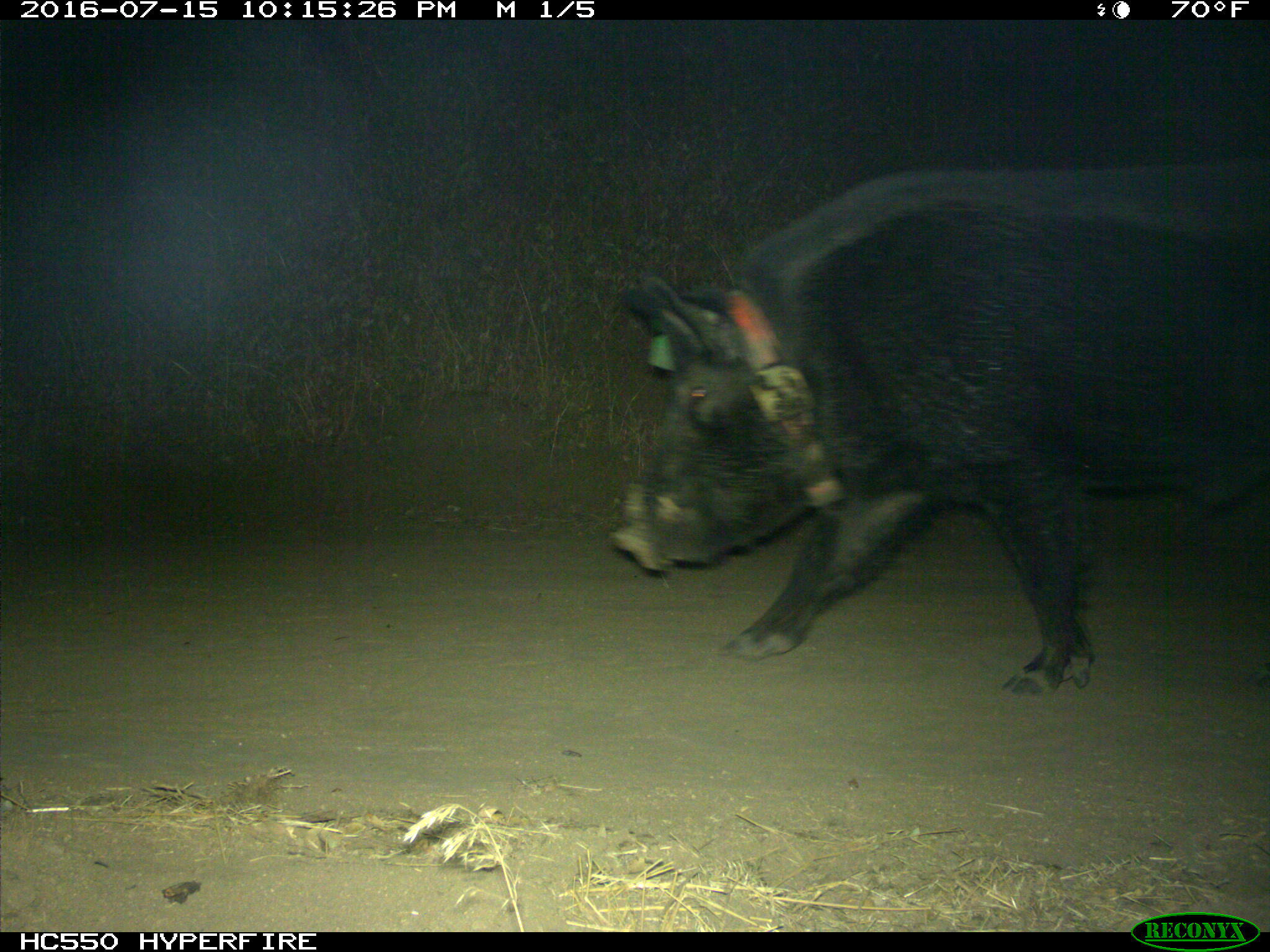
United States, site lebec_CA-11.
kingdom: Animalia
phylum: Chordata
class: Mammalia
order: Artiodactyla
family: Suidae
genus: Sus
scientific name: Sus scrofa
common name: wild boar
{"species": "Sus scrofa (wild boar)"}